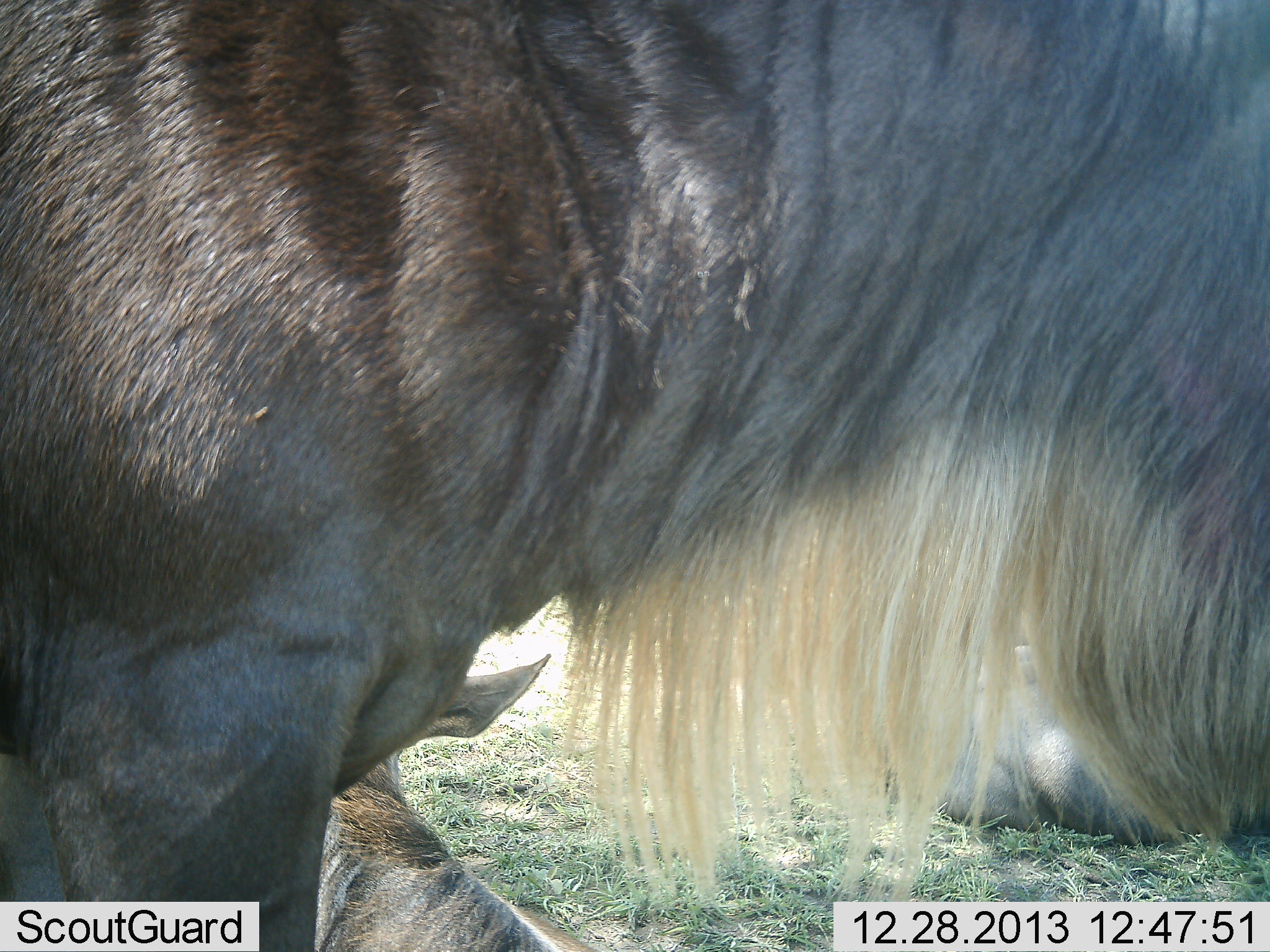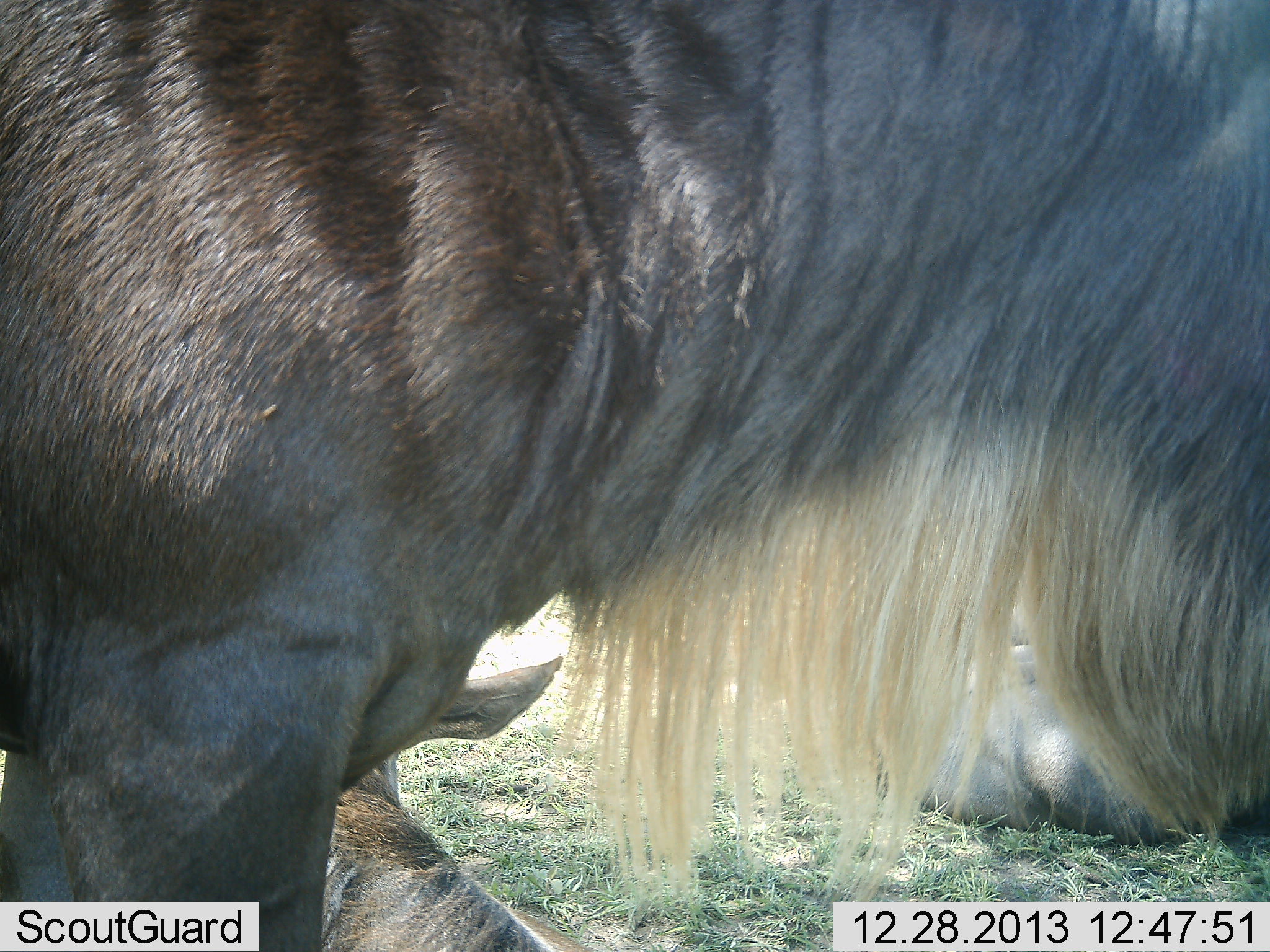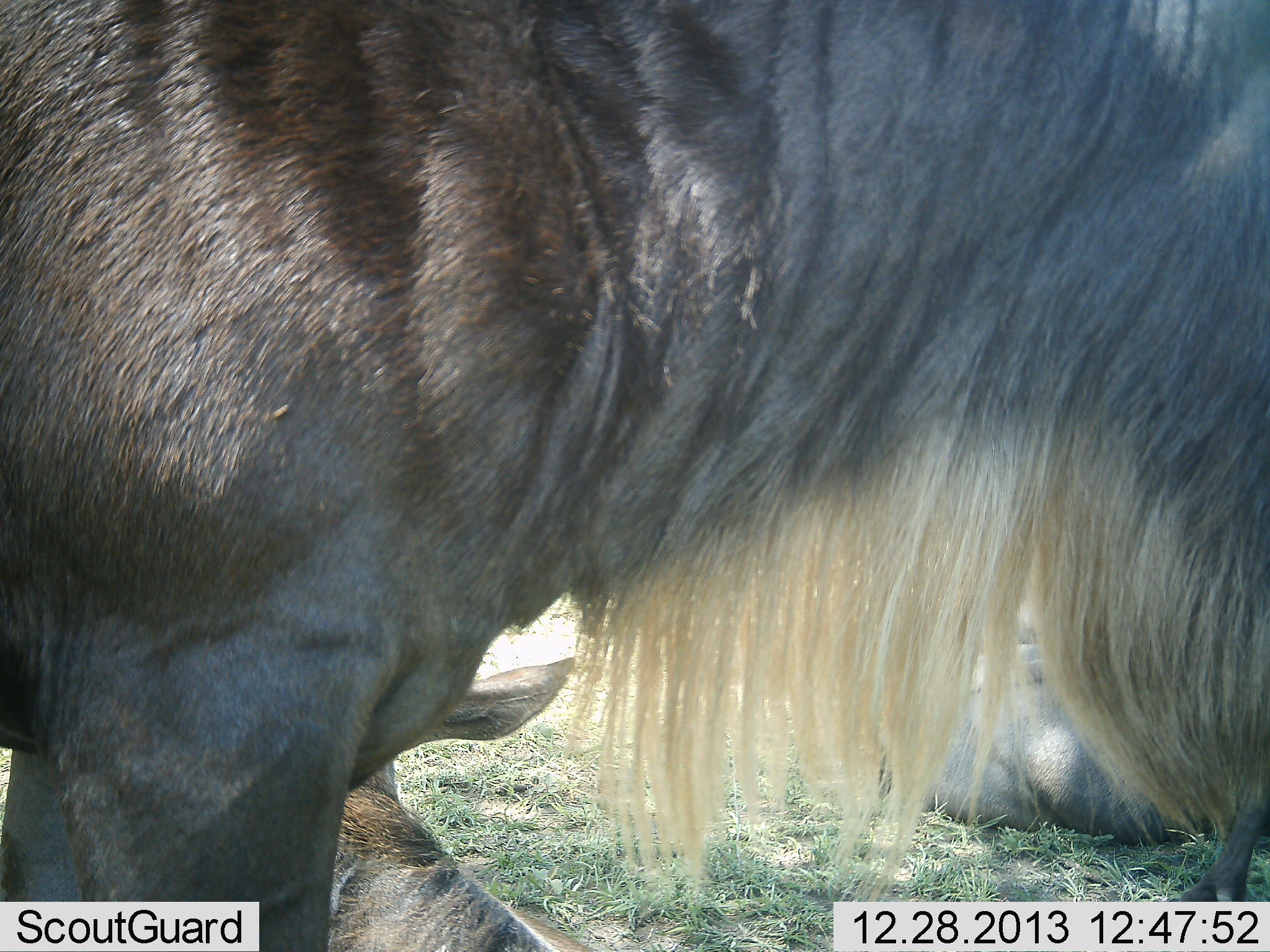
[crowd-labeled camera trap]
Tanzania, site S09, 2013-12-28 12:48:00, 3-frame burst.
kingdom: Animalia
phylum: Chordata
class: Mammalia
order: Artiodactyla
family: Bovidae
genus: Connochaetes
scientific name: Connochaetes taurinus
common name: blue wildebeest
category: wildebeest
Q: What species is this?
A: Wildebeest (blue wildebeest) (Connochaetes taurinus).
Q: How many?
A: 3.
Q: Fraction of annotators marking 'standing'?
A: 90%.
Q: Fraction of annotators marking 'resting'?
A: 90%.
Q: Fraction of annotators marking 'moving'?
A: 10%.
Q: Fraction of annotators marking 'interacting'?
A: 0%.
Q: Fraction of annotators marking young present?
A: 20%.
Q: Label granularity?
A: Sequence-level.